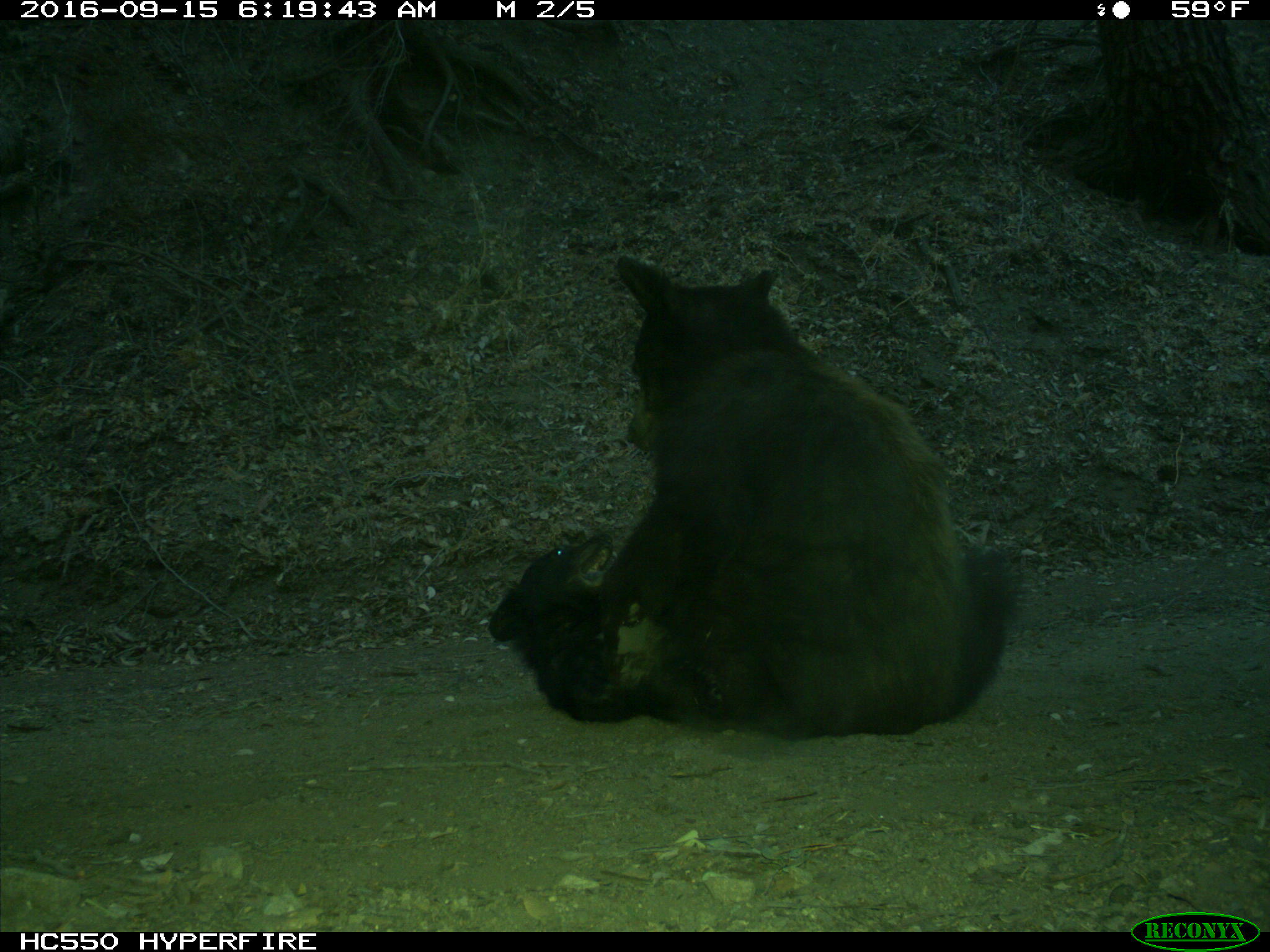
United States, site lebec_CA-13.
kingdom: Animalia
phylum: Chordata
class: Mammalia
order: Carnivora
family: Ursidae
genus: Ursus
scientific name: Ursus americanus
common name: american black bear